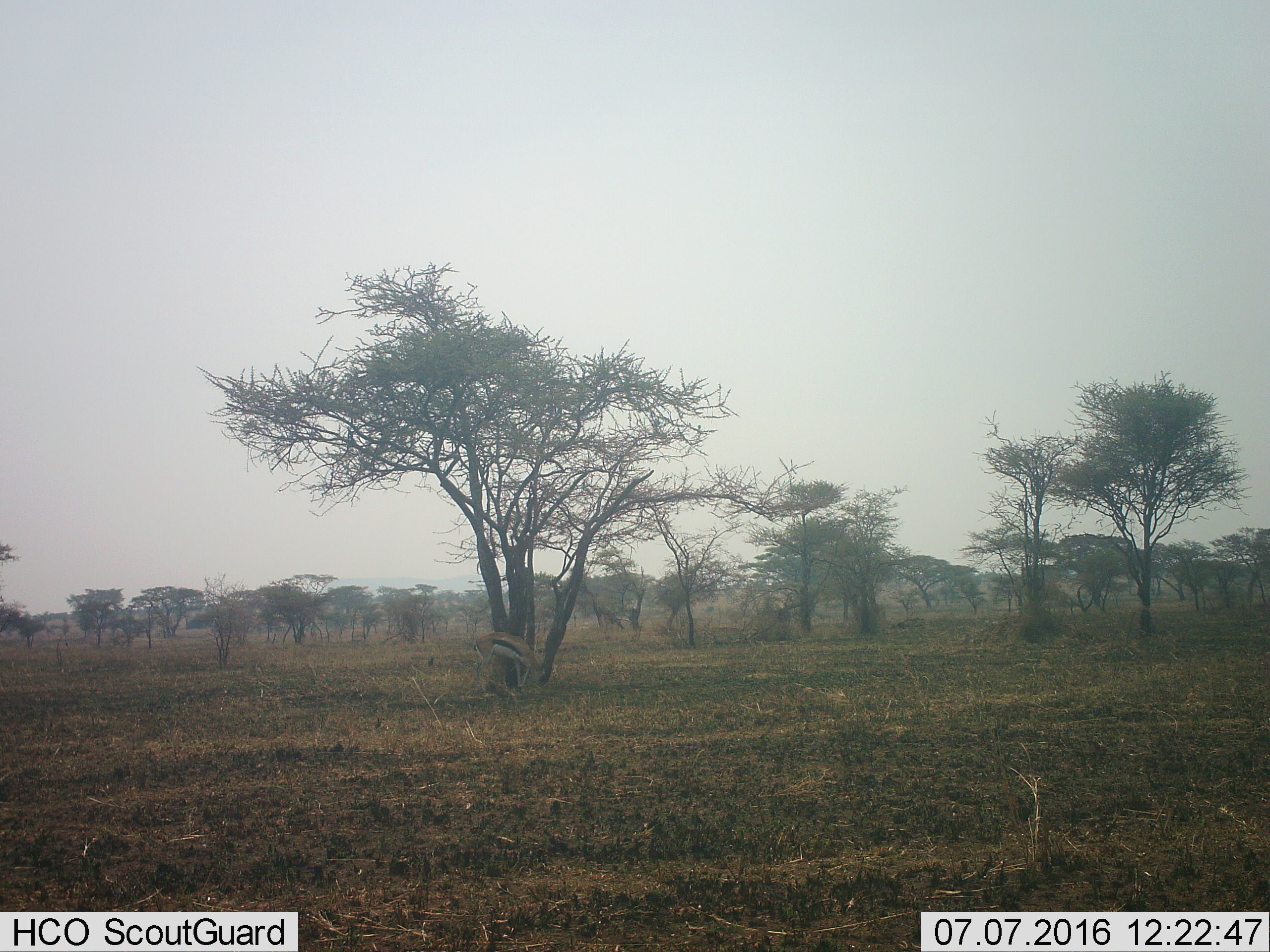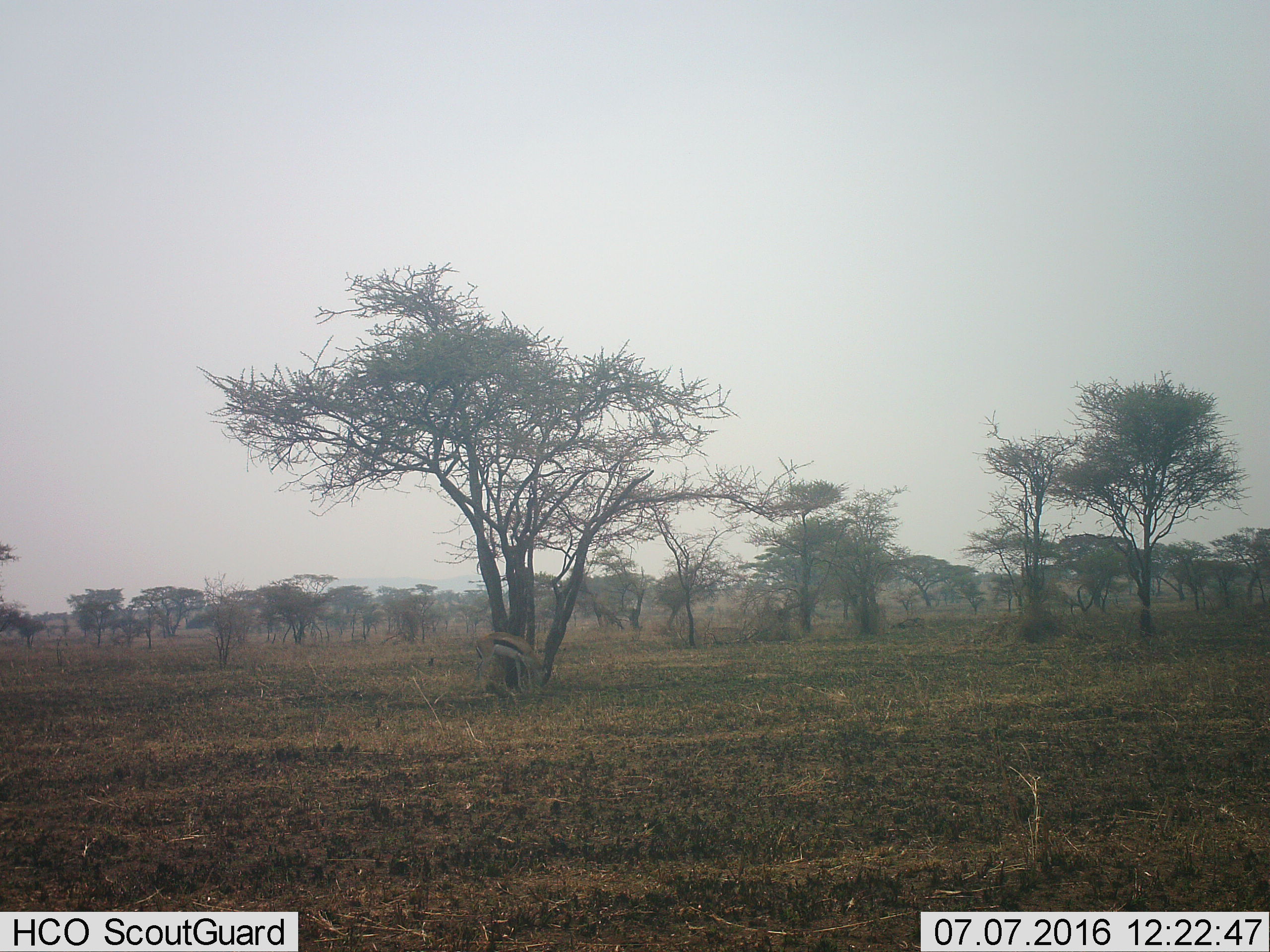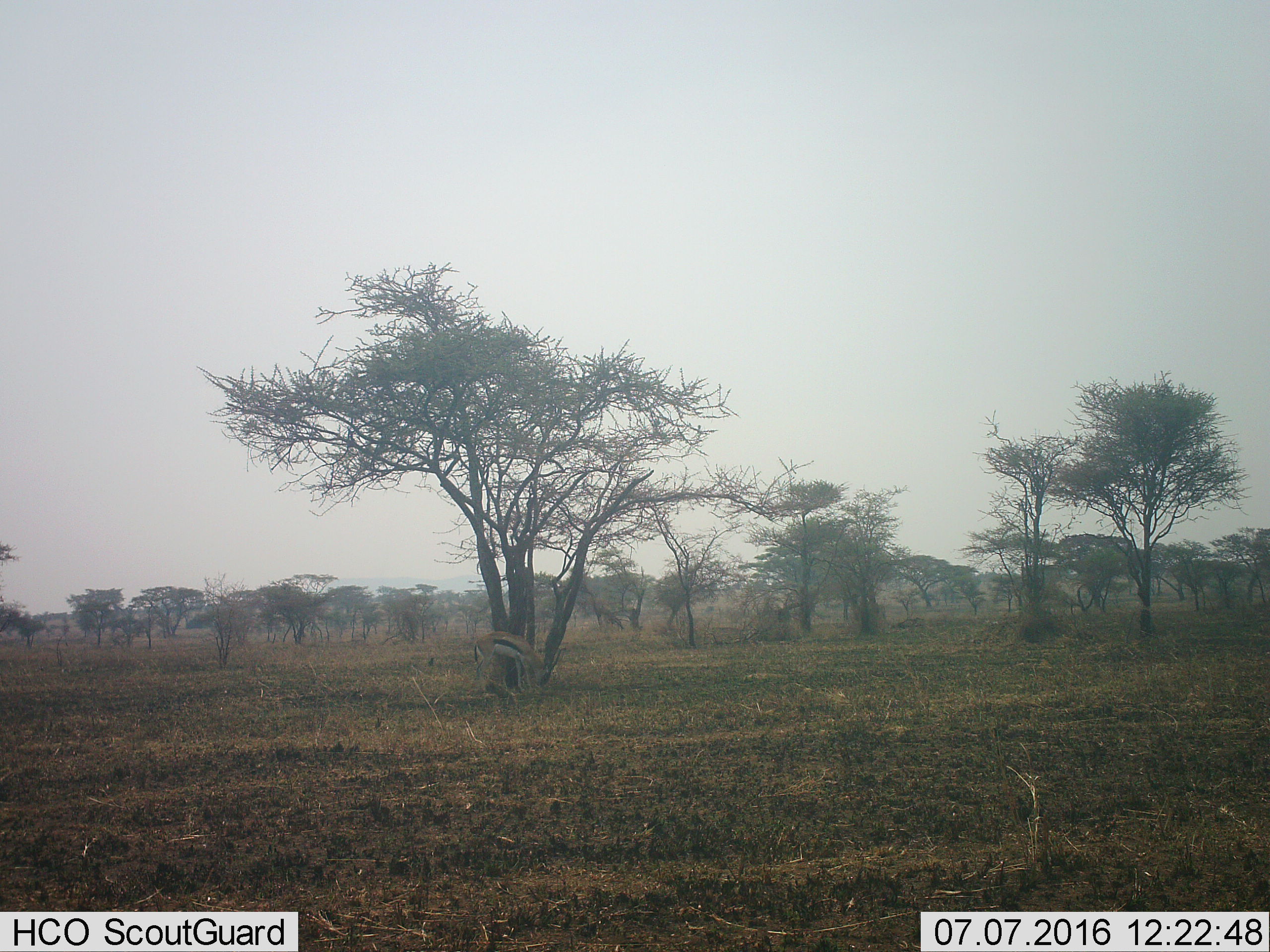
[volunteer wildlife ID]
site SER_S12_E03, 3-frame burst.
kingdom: Animalia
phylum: Chordata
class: Mammalia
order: Artiodactyla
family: Bovidae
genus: Eudorcas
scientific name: Eudorcas thomsonii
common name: thomson's gazelle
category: gazellethomsons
Gazellethomsons (thomson's gazelle) (Eudorcas thomsonii), count 1. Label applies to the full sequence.